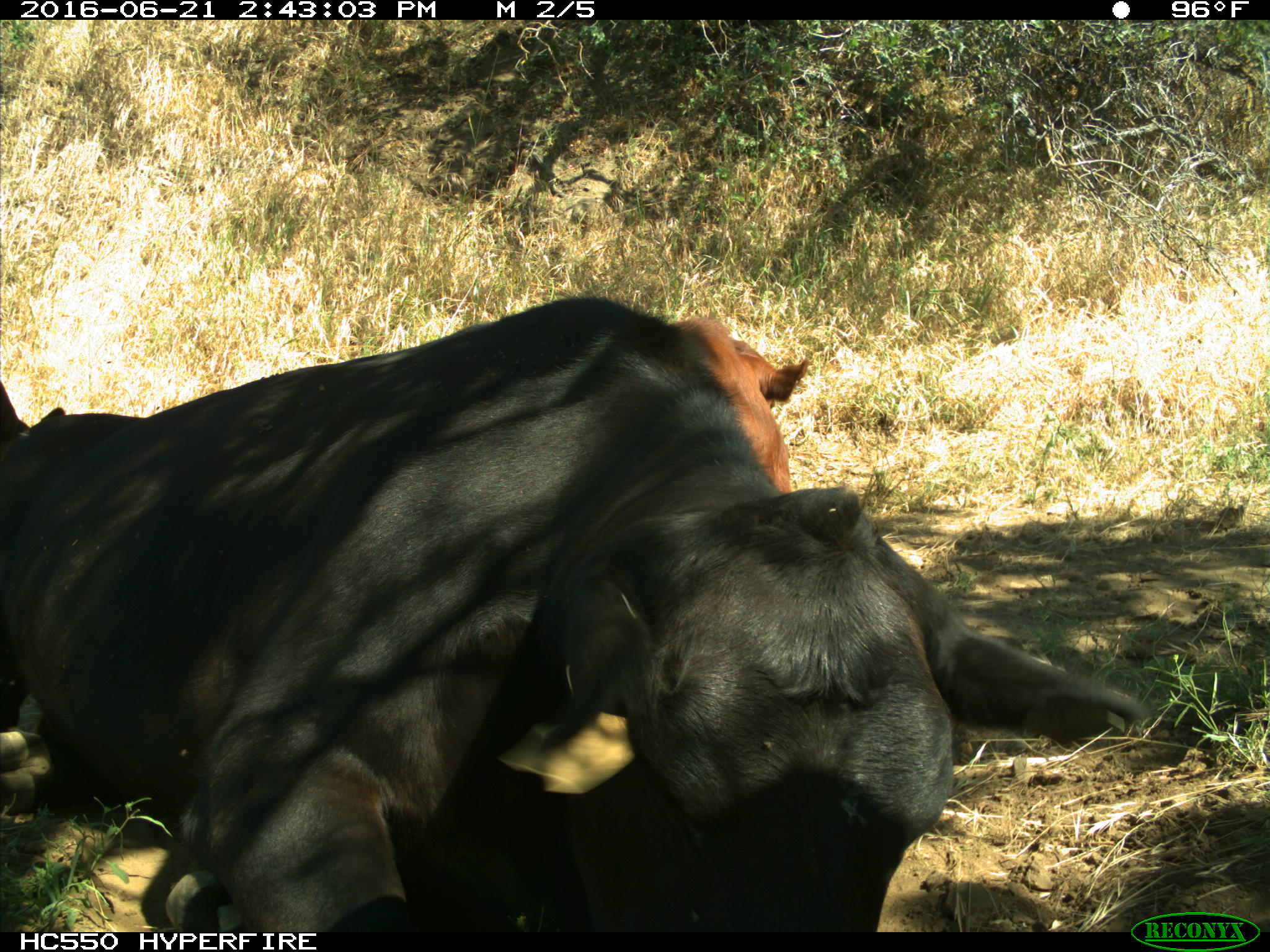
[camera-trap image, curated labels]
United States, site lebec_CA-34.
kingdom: Animalia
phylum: Chordata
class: Mammalia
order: Artiodactyla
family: Bovidae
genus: Bos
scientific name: Bos taurus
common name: domestic cow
Bos taurus (domestic cow).